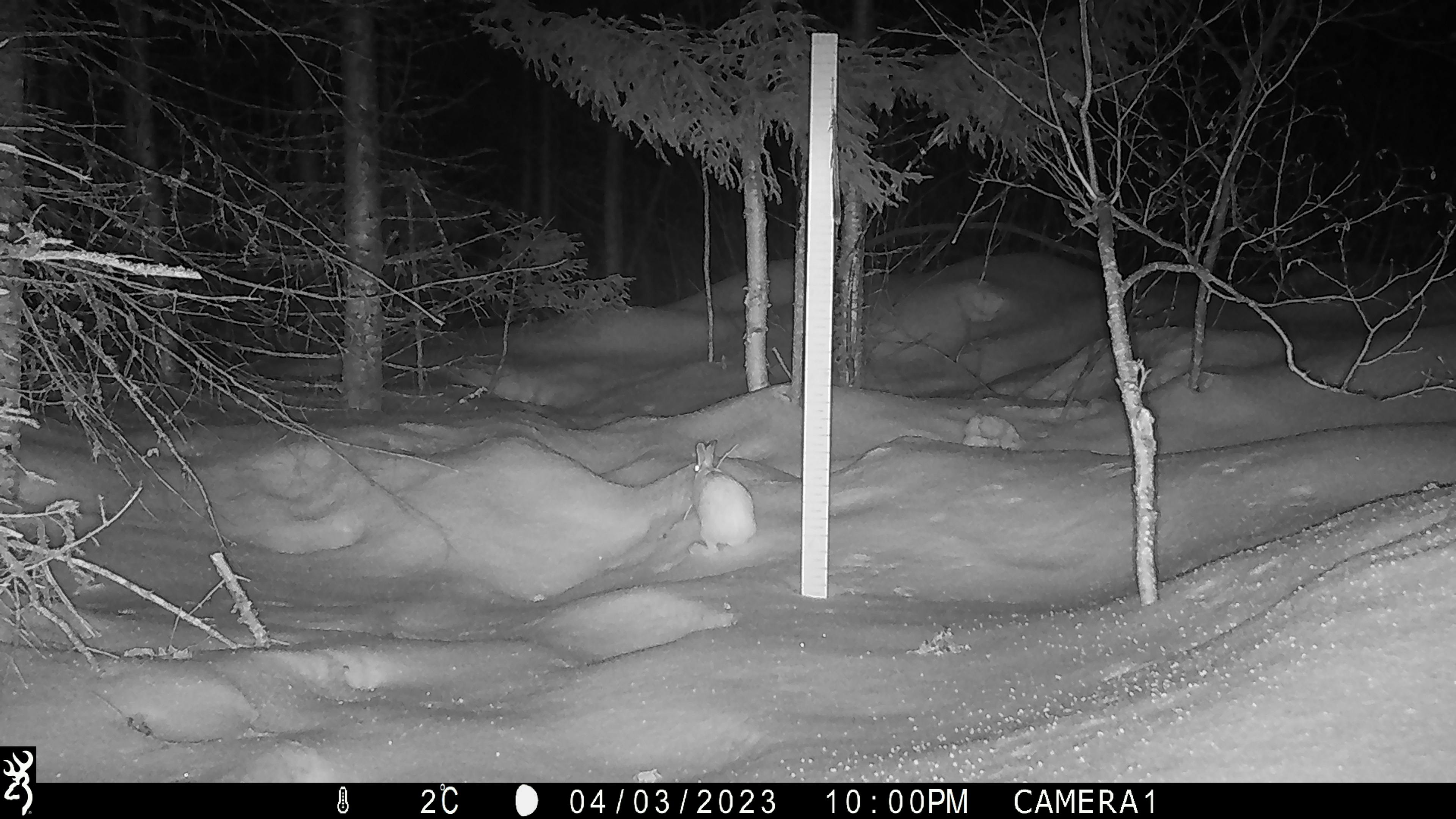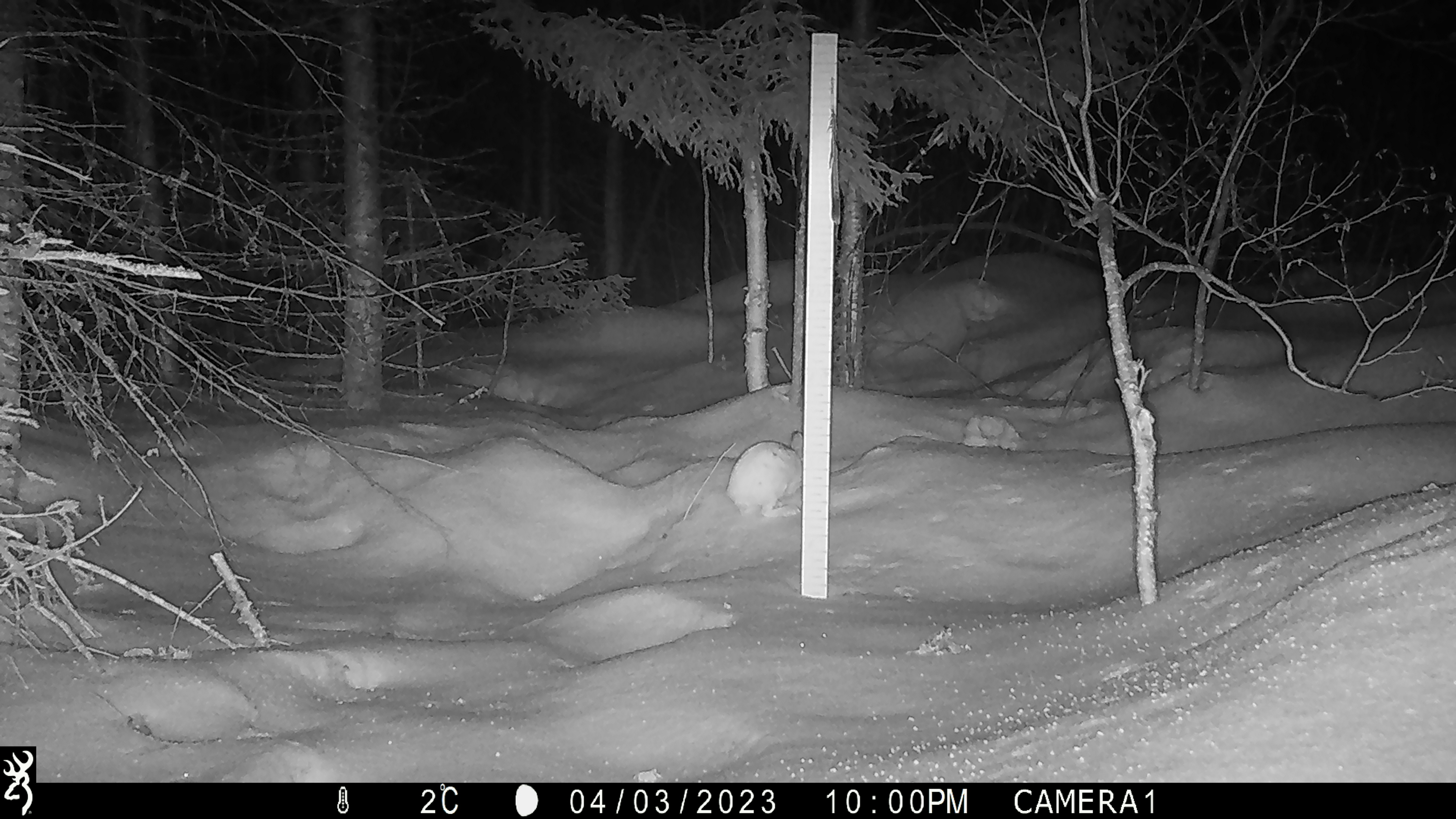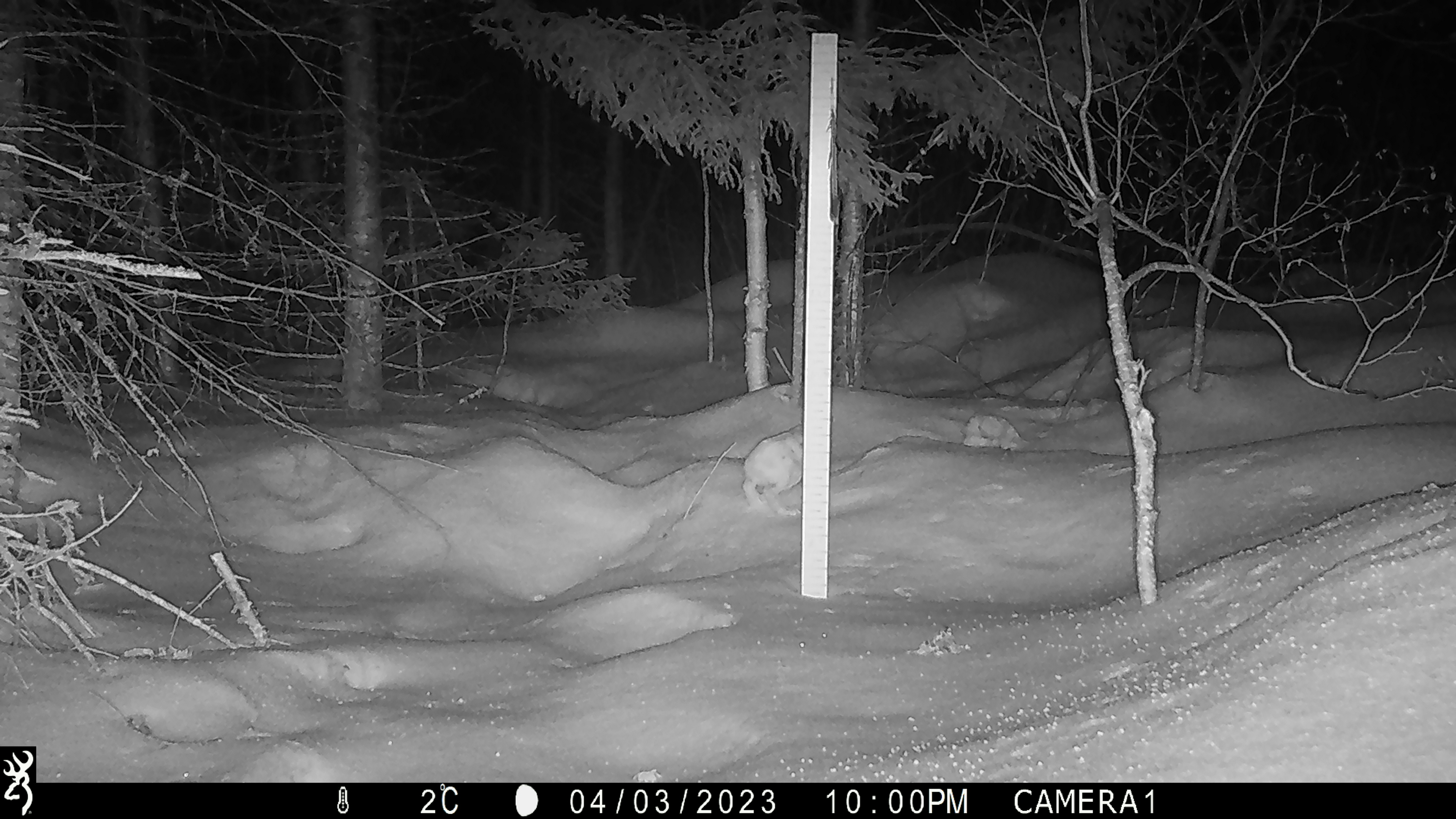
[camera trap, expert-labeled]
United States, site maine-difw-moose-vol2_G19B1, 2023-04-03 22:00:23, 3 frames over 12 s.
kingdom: Animalia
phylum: Chordata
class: Mammalia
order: Lagomorpha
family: Leporidae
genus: Lepus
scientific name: Lepus americanus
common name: snowshoe hare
Snowshoe hare (Lepus americanus).